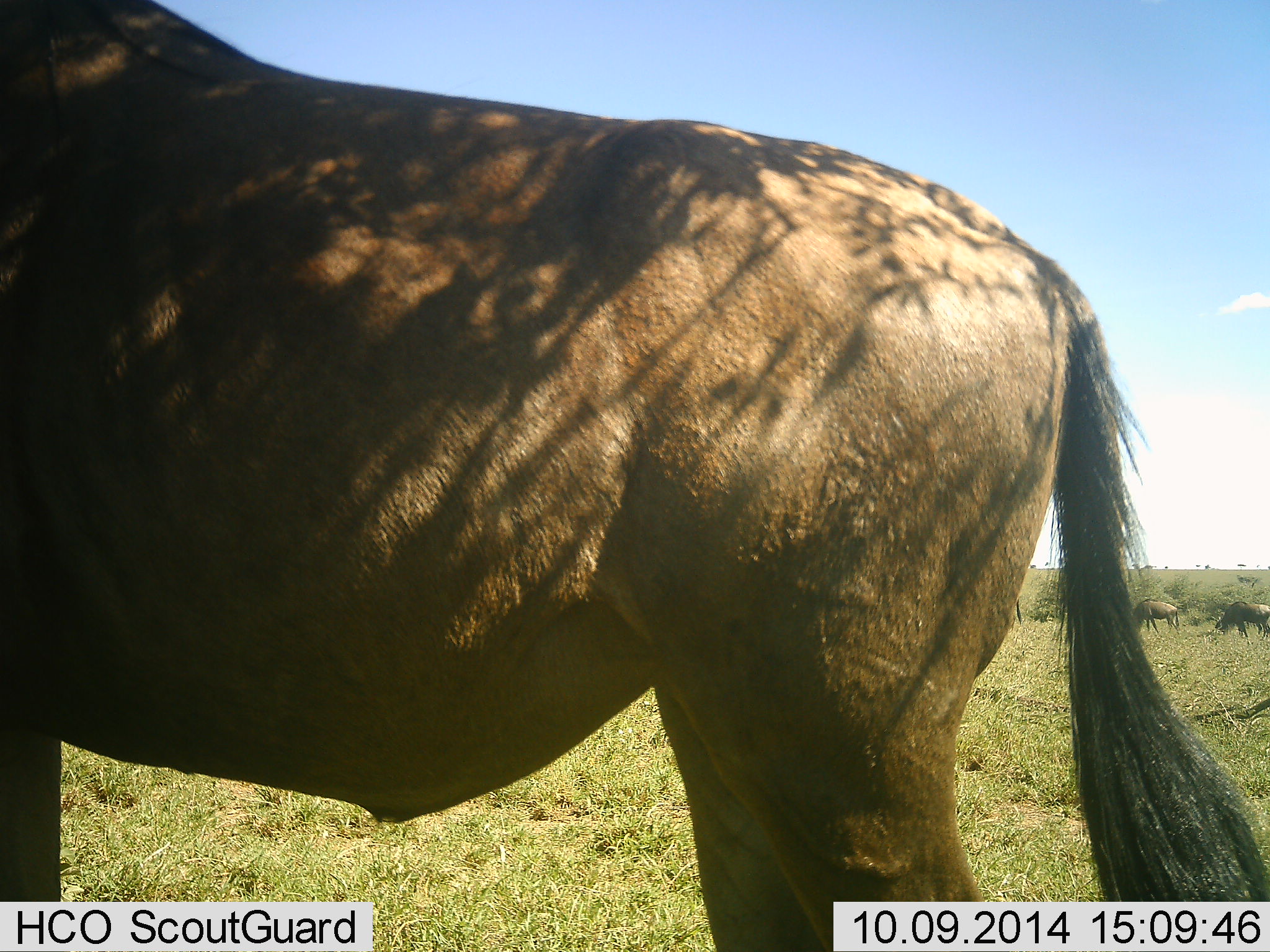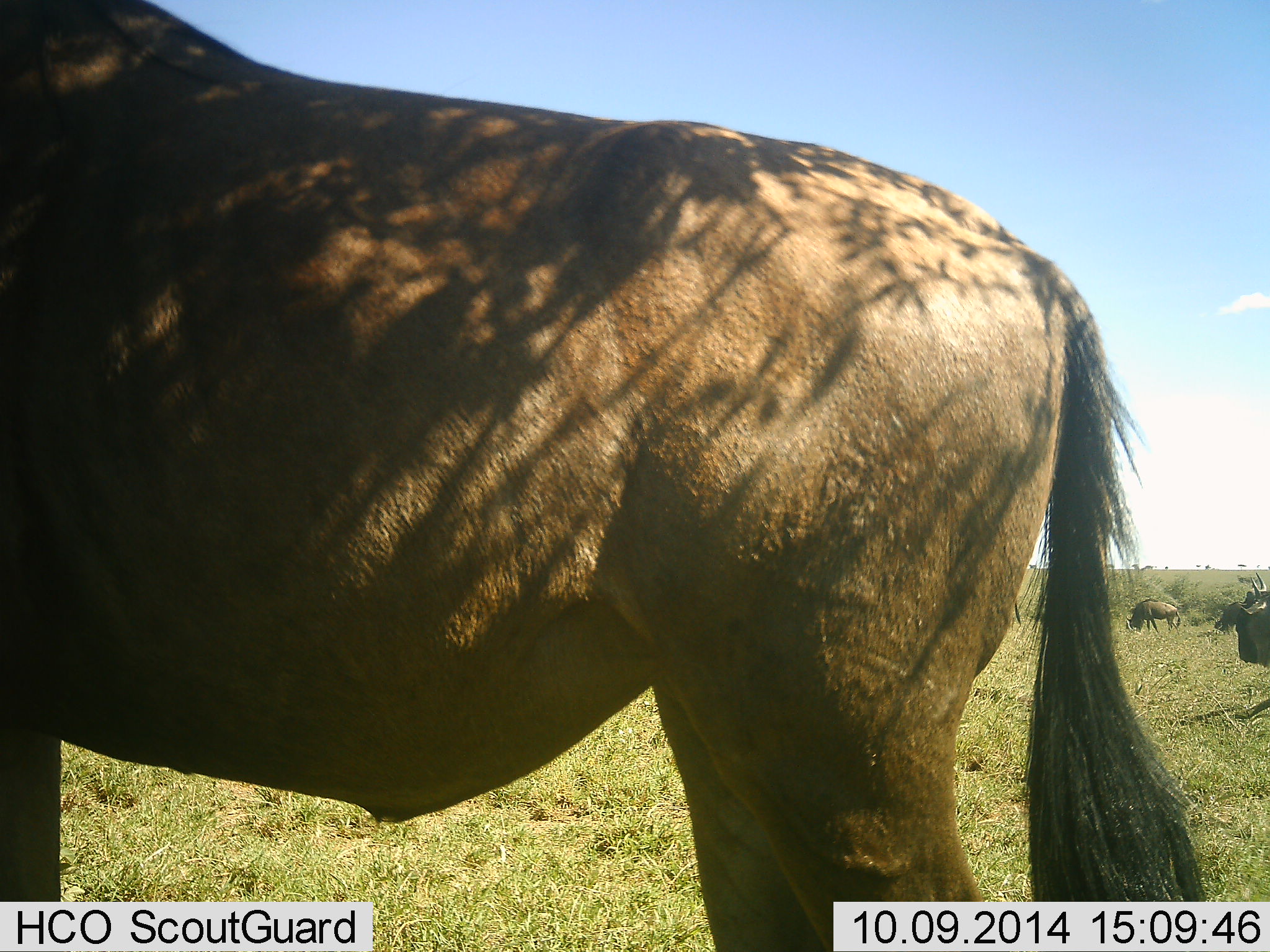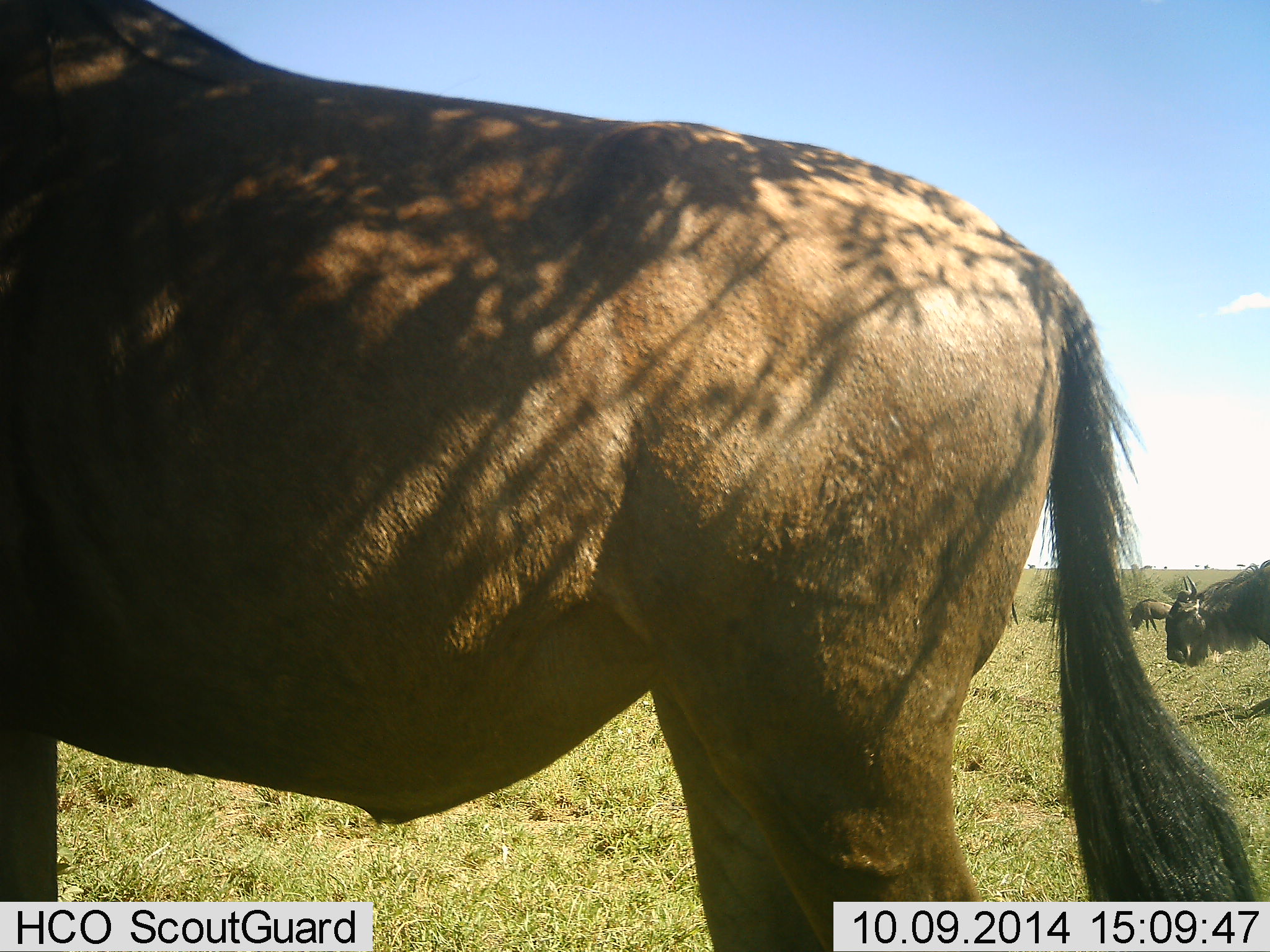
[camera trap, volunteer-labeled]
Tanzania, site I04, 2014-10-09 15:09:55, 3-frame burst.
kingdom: Animalia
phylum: Chordata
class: Mammalia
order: Artiodactyla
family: Bovidae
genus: Connochaetes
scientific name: Connochaetes taurinus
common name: blue wildebeest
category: wildebeest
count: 3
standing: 90%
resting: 10%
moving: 30%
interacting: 0%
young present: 0%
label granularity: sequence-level